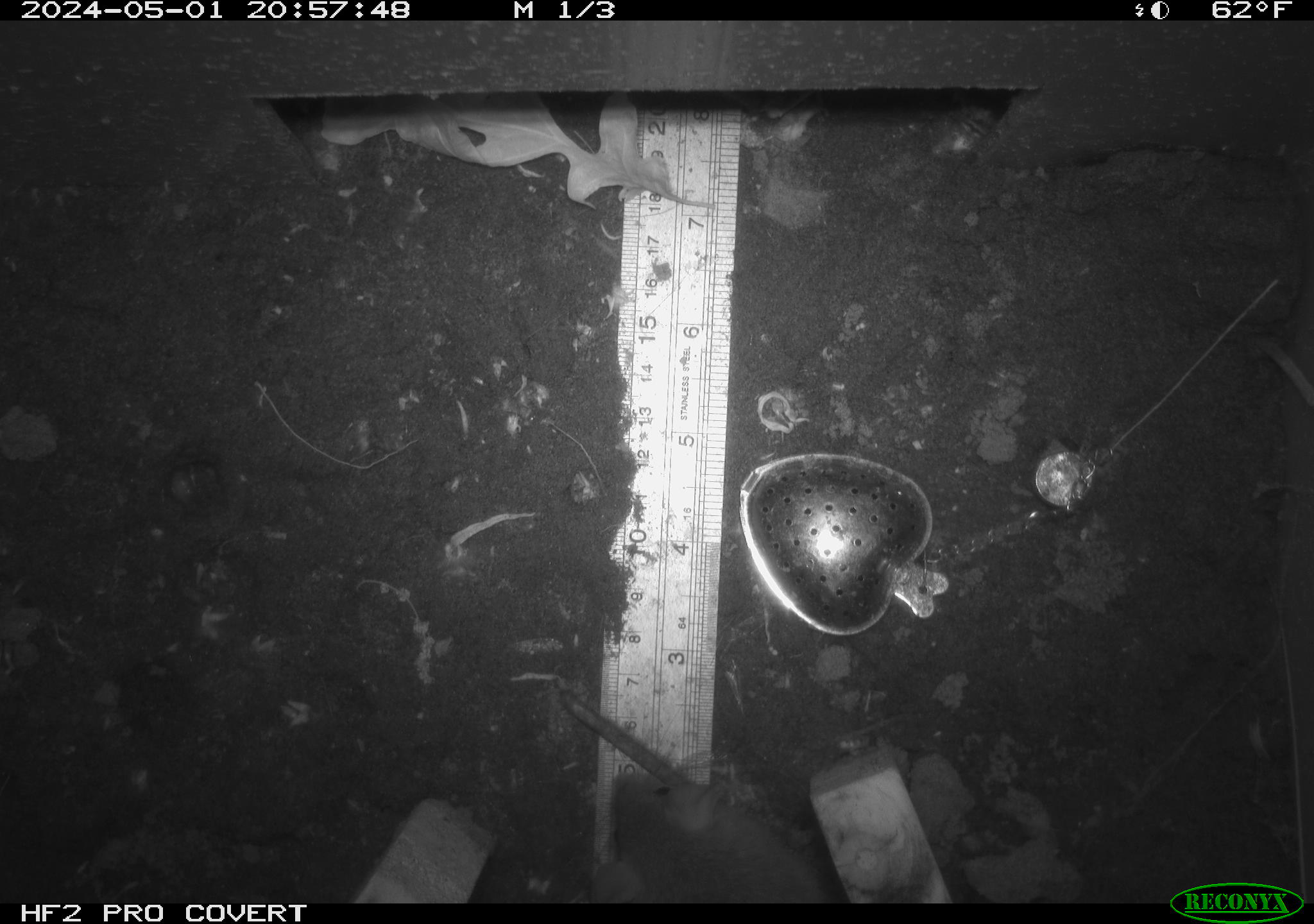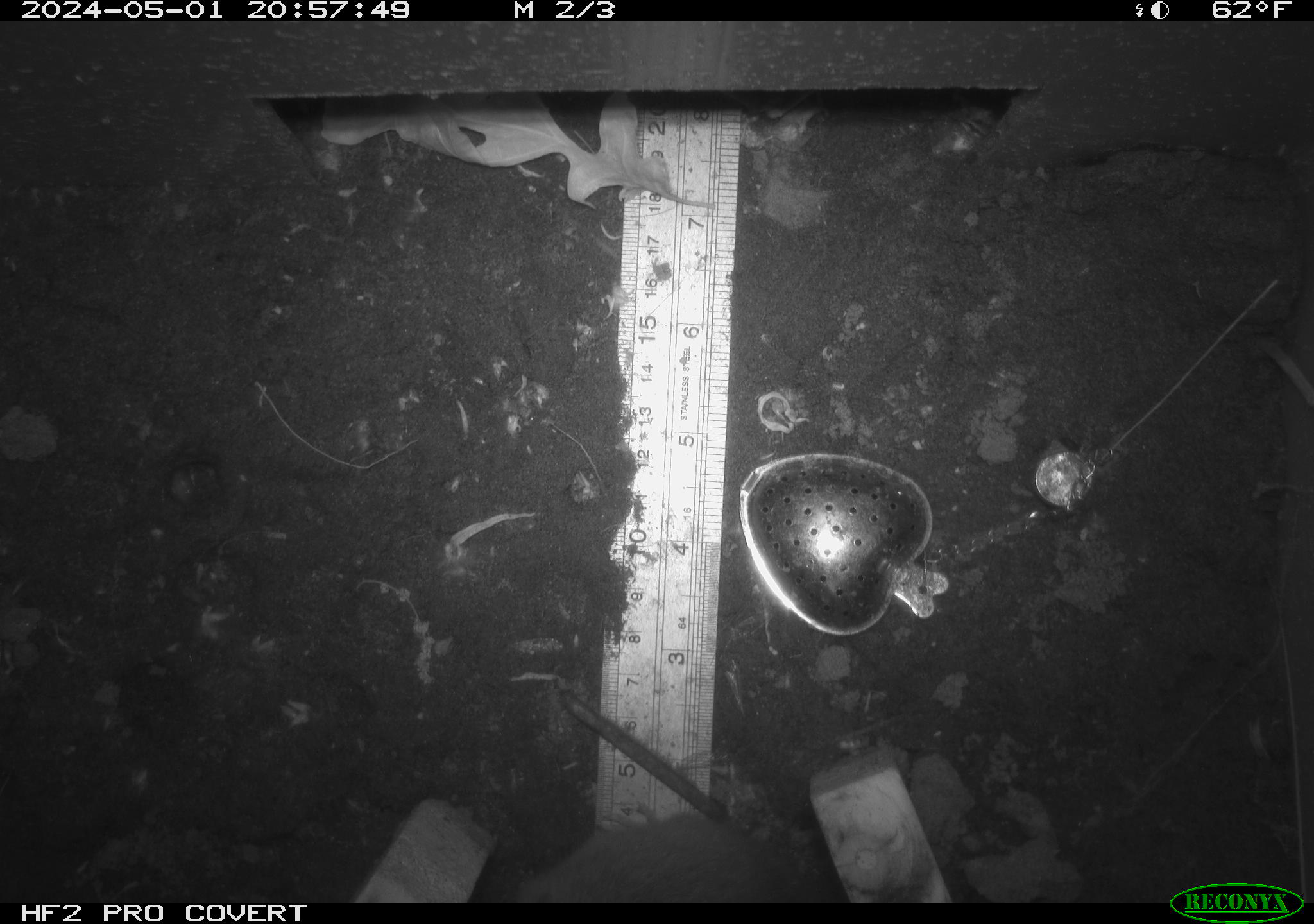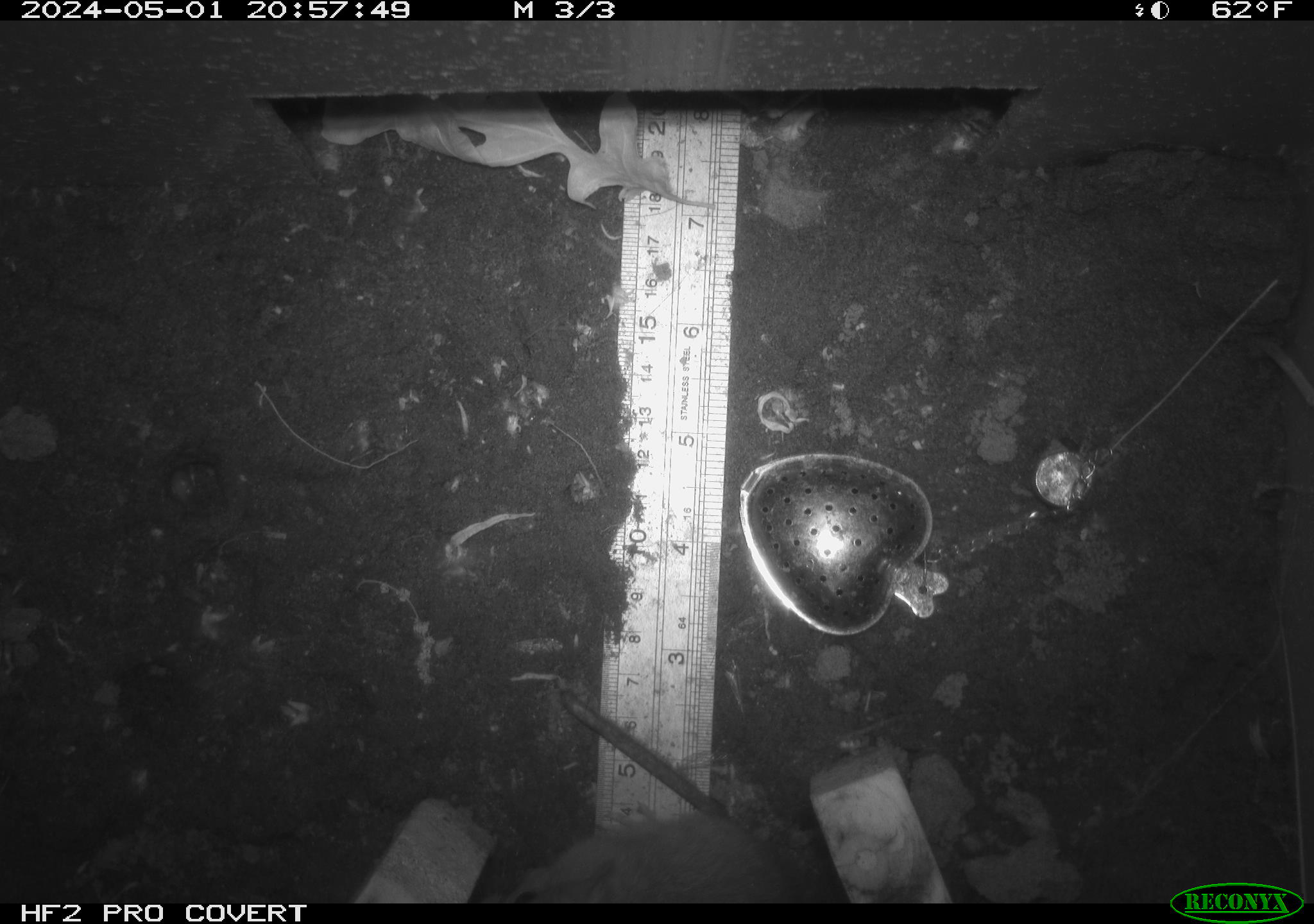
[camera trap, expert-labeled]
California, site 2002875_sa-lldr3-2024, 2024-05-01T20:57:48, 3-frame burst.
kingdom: Animalia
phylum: Chordata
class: Mammalia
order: Rodentia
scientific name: Rodentia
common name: rodent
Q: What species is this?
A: Rodent (Rodentia).